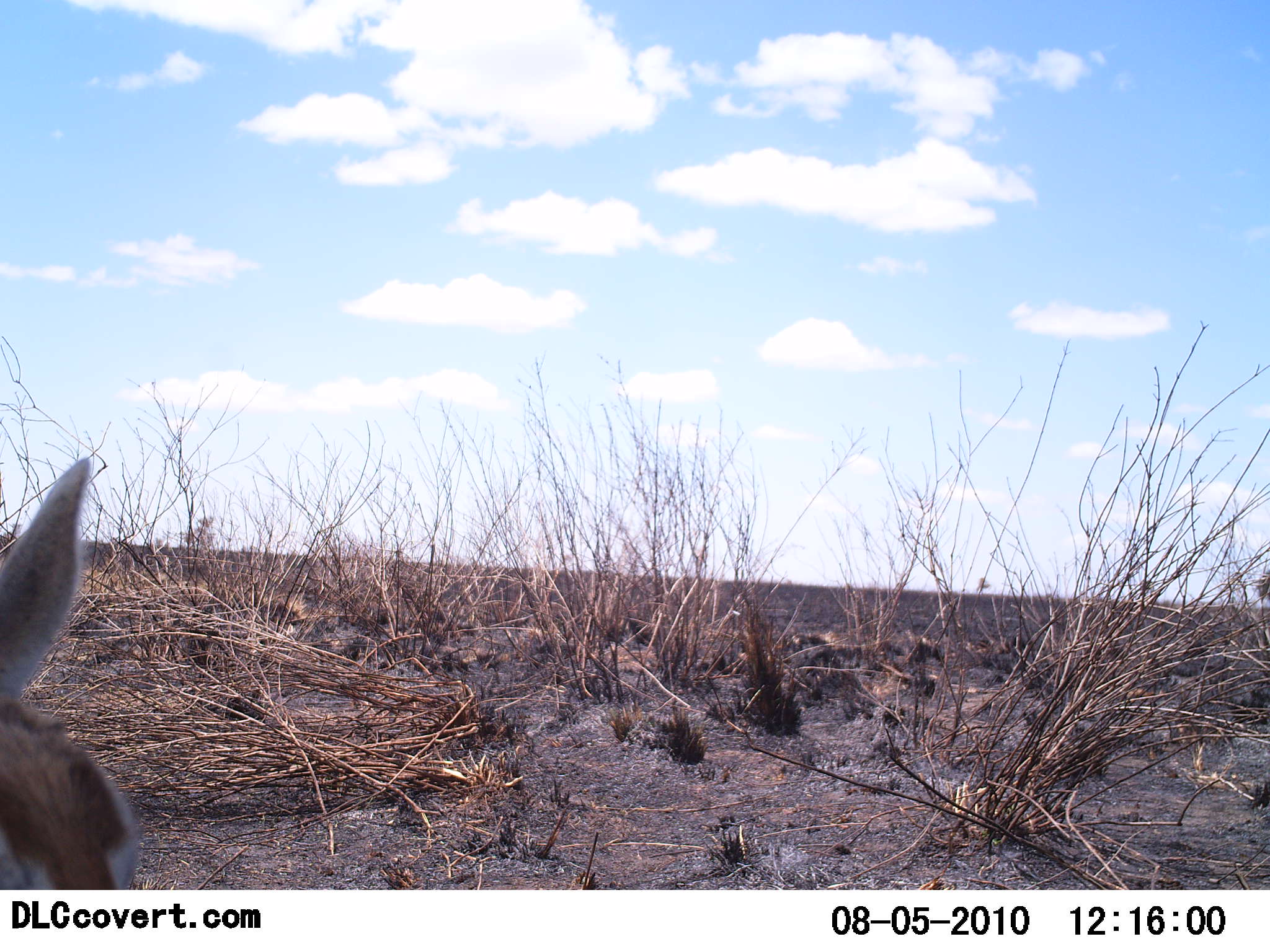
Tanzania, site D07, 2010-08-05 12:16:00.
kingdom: Animalia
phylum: Chordata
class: Mammalia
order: Artiodactyla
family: Bovidae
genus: Eudorcas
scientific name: Eudorcas thomsonii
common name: thomson's gazelle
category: gazellethomsons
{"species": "gazellethomsons (thomson's gazelle) (Eudorcas thomsonii)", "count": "1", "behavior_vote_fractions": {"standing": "55%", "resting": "36%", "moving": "0%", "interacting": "0%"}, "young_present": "0%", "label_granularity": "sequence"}